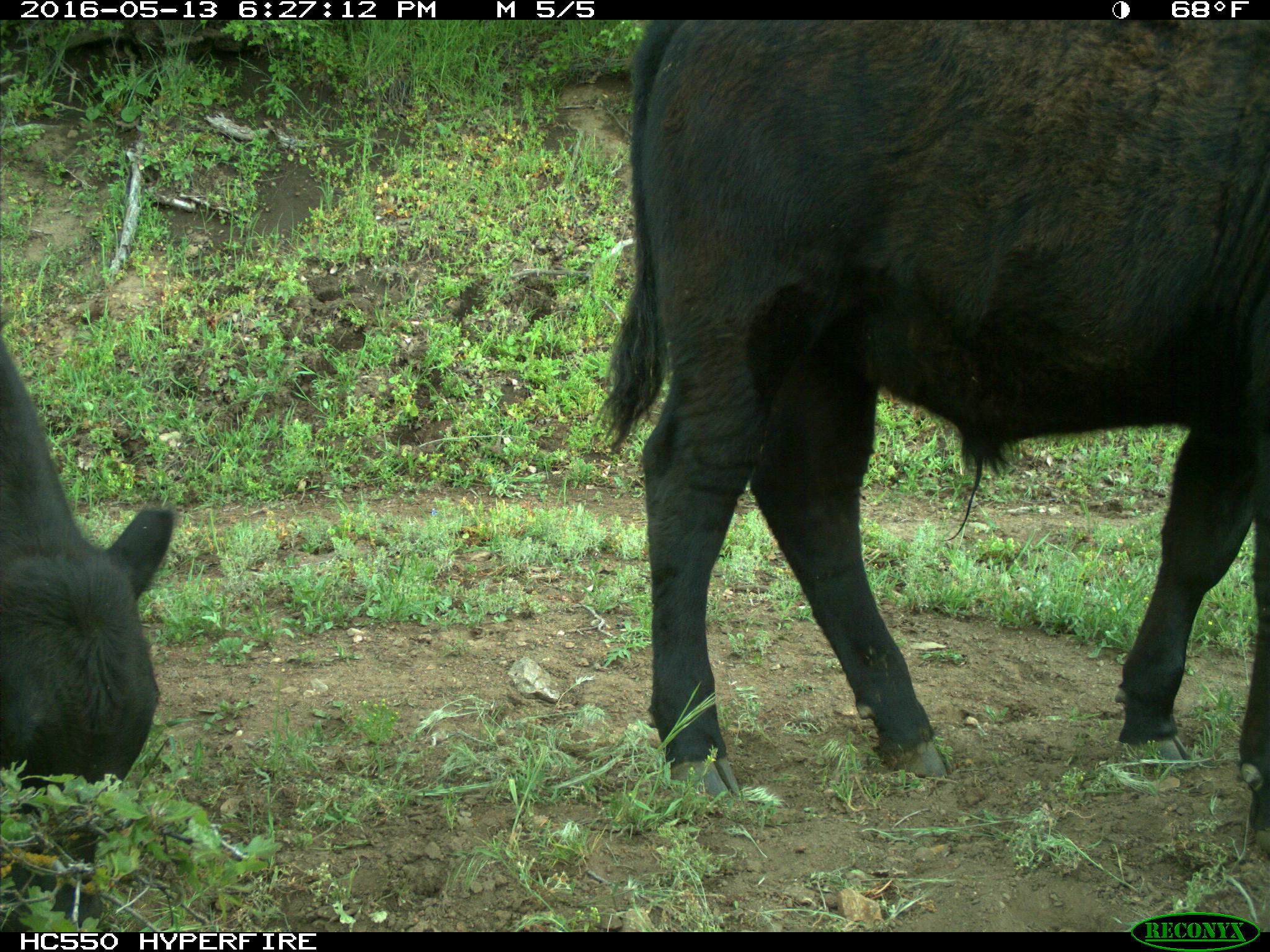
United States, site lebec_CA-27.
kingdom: Animalia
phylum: Chordata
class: Mammalia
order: Artiodactyla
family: Bovidae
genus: Bos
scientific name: Bos taurus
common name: domestic cow